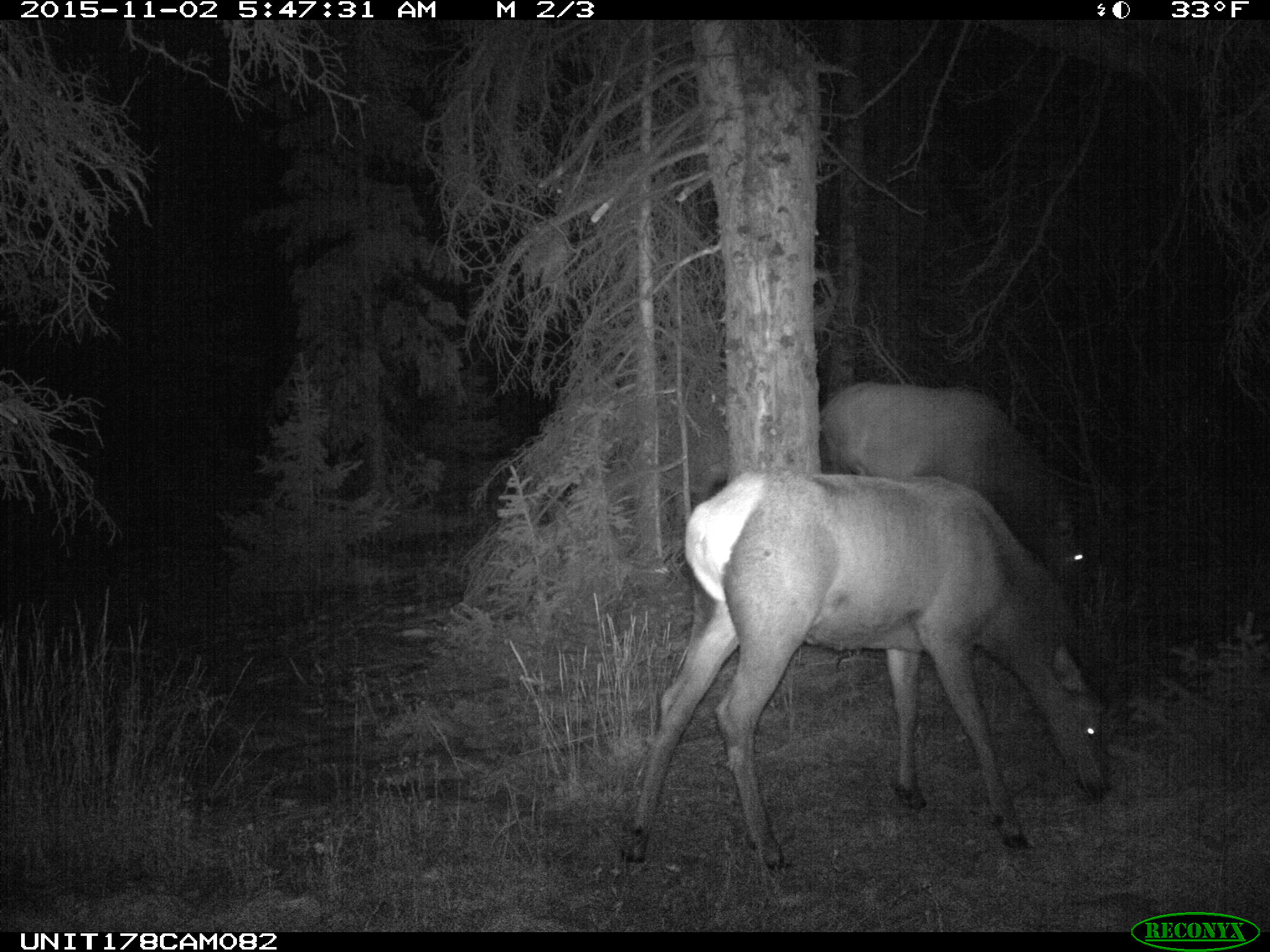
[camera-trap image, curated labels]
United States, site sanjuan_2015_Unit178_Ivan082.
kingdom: Animalia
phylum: Chordata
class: Mammalia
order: Artiodactyla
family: Cervidae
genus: Cervus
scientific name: Cervus elaphus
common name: red deer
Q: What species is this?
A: Cervus elaphus (red deer).